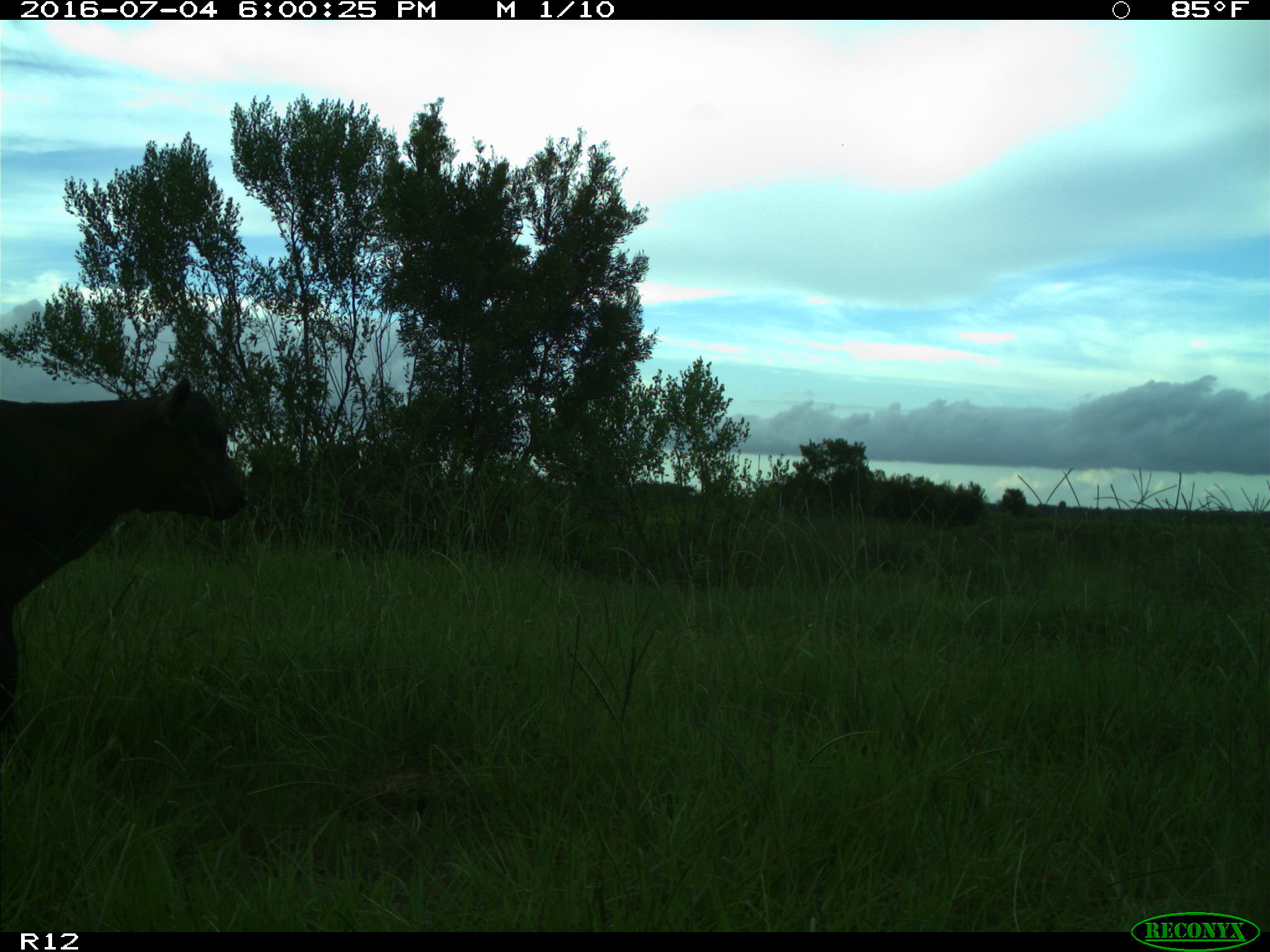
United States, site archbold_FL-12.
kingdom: Animalia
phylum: Chordata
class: Mammalia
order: Artiodactyla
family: Bovidae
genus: Bos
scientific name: Bos taurus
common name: domestic cow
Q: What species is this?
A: Bos taurus (domestic cow).